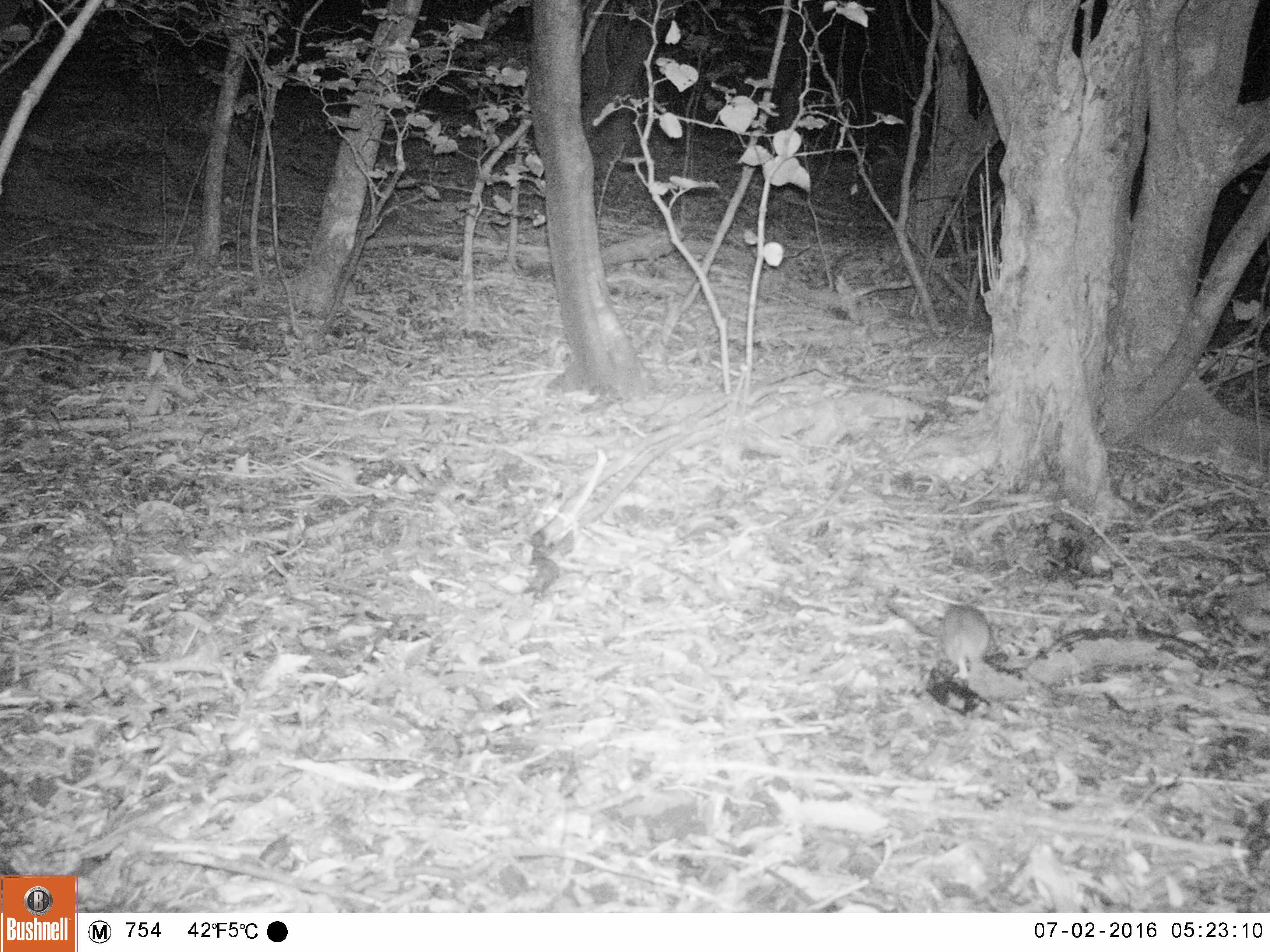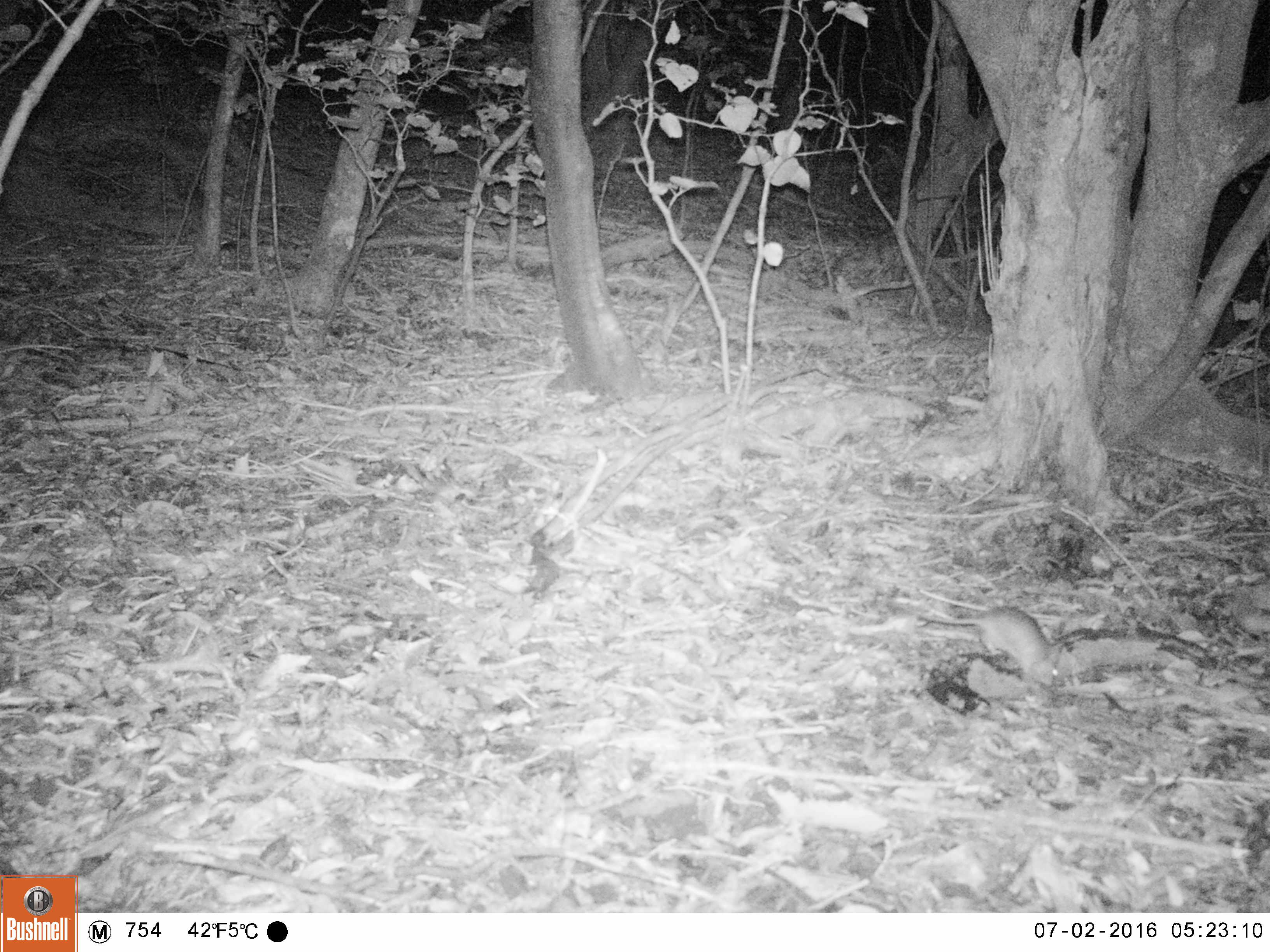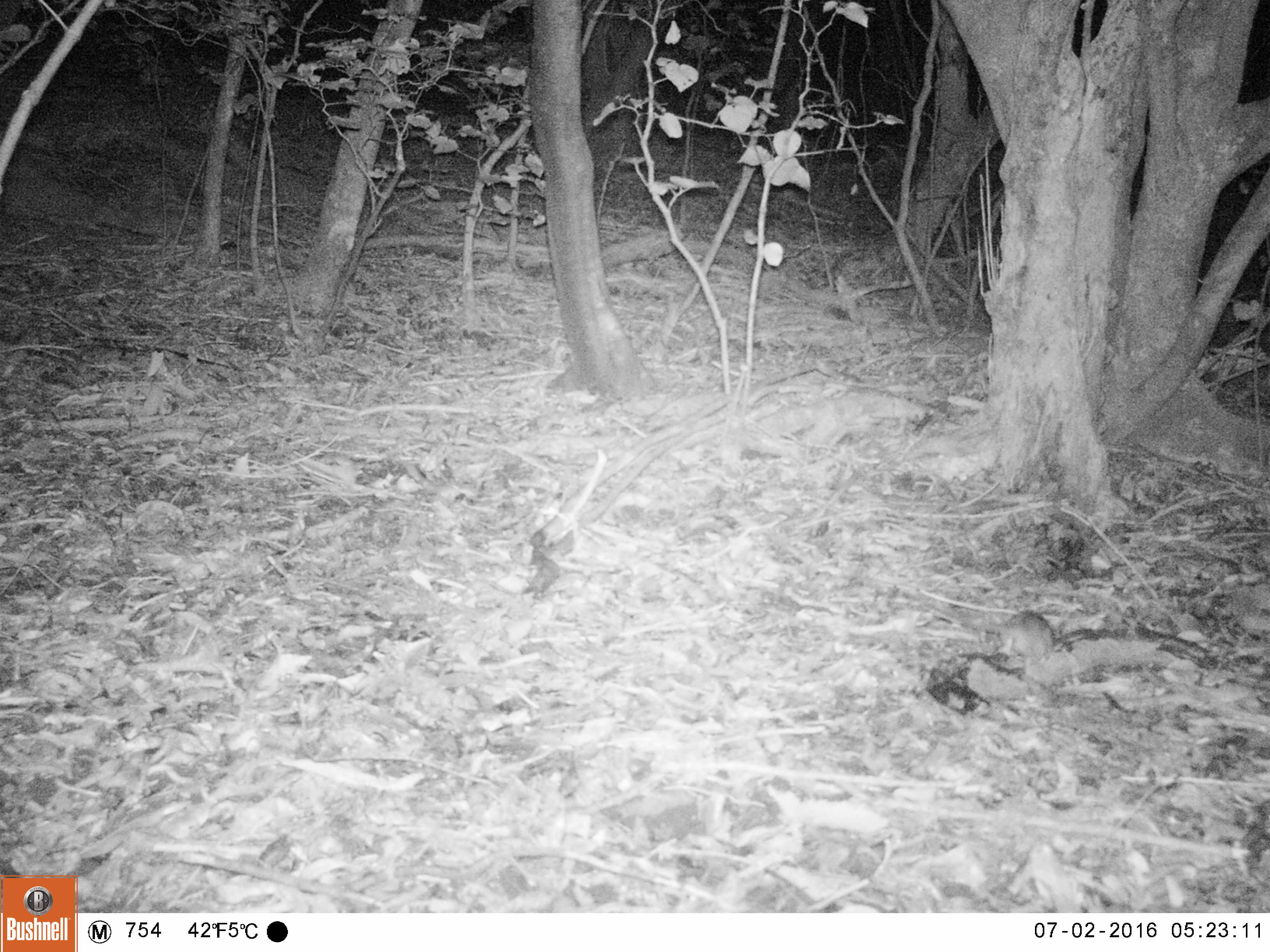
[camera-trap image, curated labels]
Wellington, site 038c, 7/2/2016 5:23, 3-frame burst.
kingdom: Animalia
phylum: Chordata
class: Mammalia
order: Rodentia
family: Muridae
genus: Rattus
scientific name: Rattus rattus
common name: ship rat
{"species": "ship rat (Rattus rattus)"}